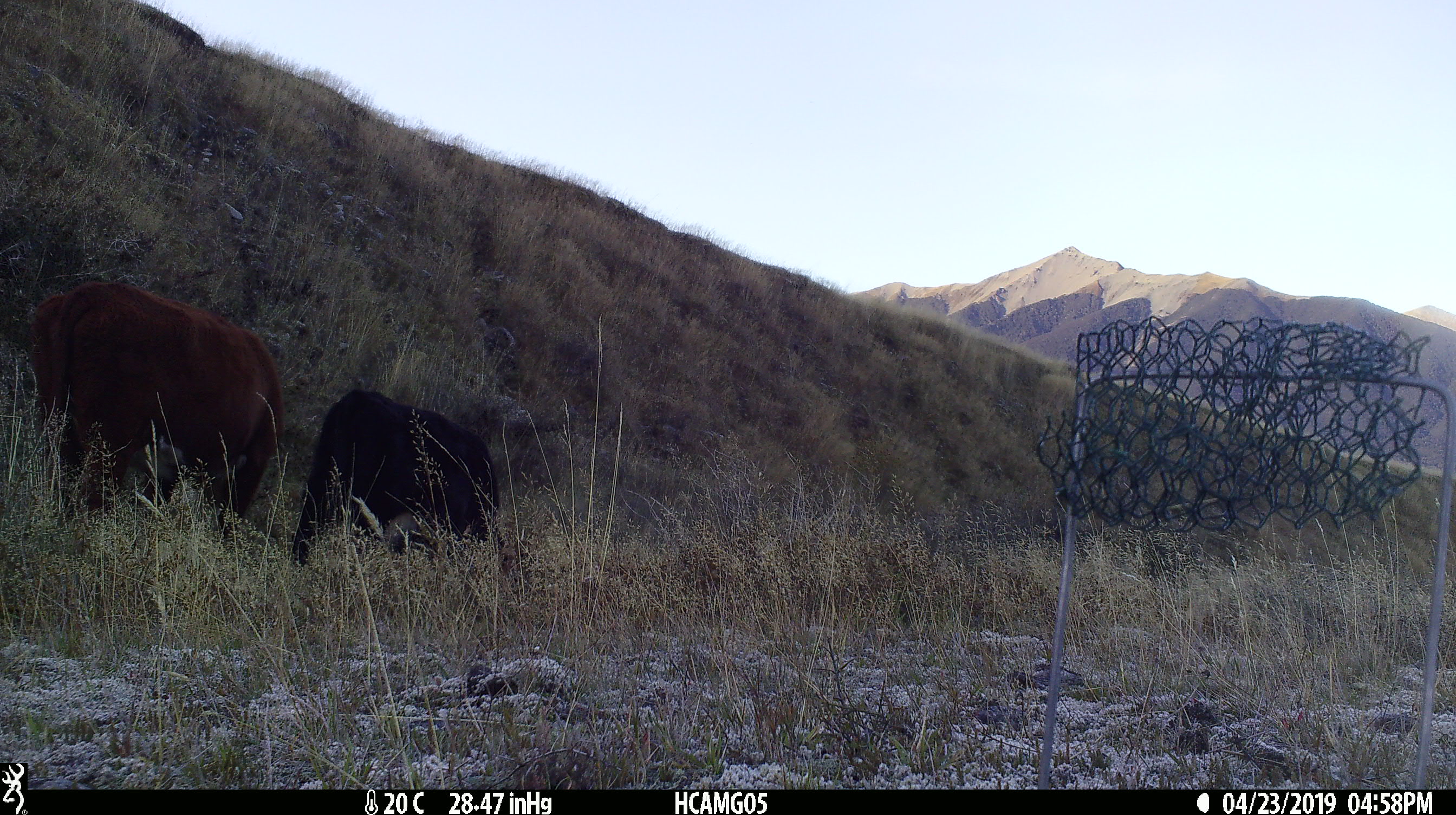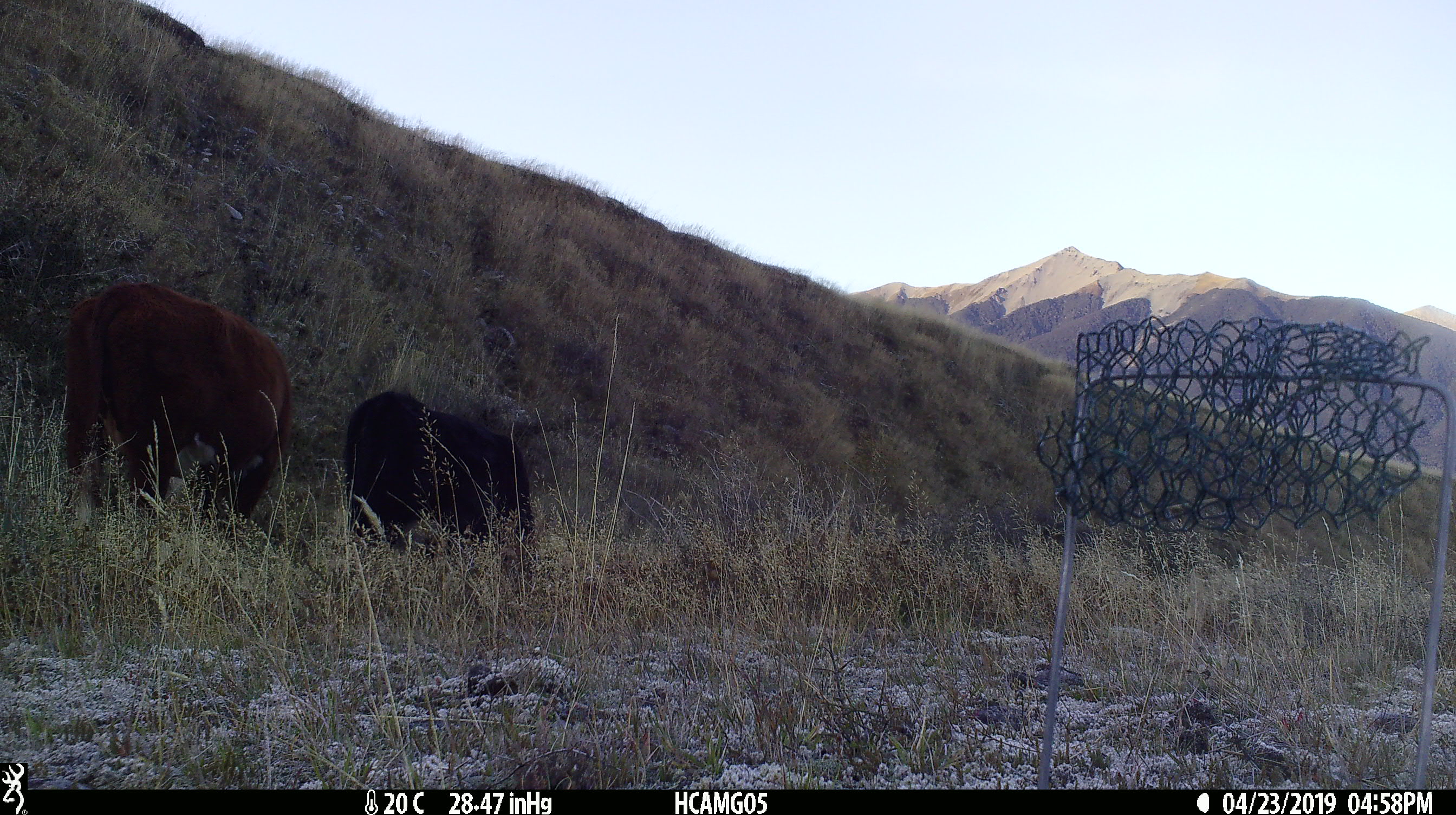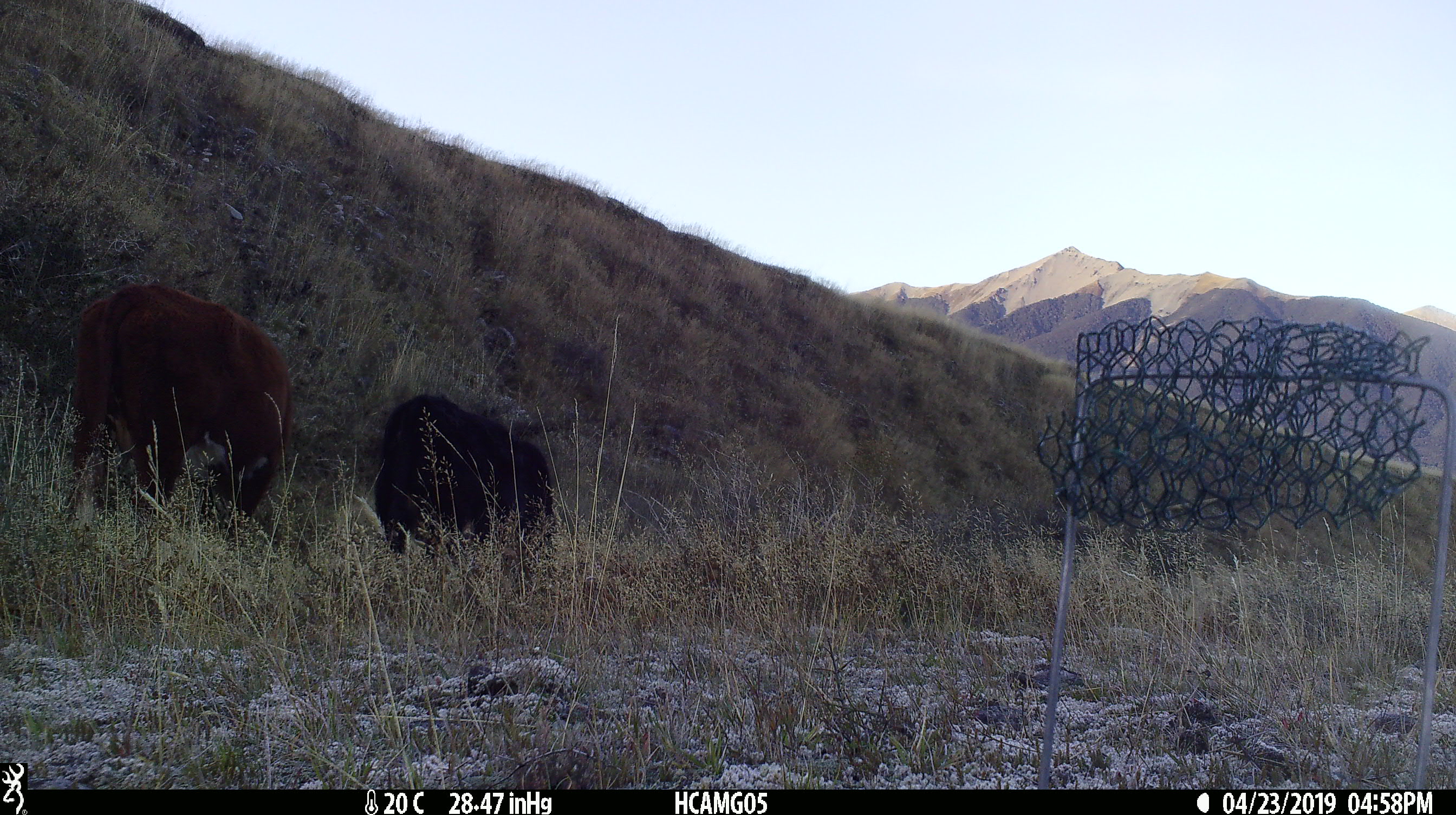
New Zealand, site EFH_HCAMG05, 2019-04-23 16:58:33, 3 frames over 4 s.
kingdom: Animalia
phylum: Chordata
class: Mammalia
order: Artiodactyla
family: Bovidae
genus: Bos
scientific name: Bos taurus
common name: domestic cow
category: cow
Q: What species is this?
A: Cow (domestic cow) (Bos taurus).